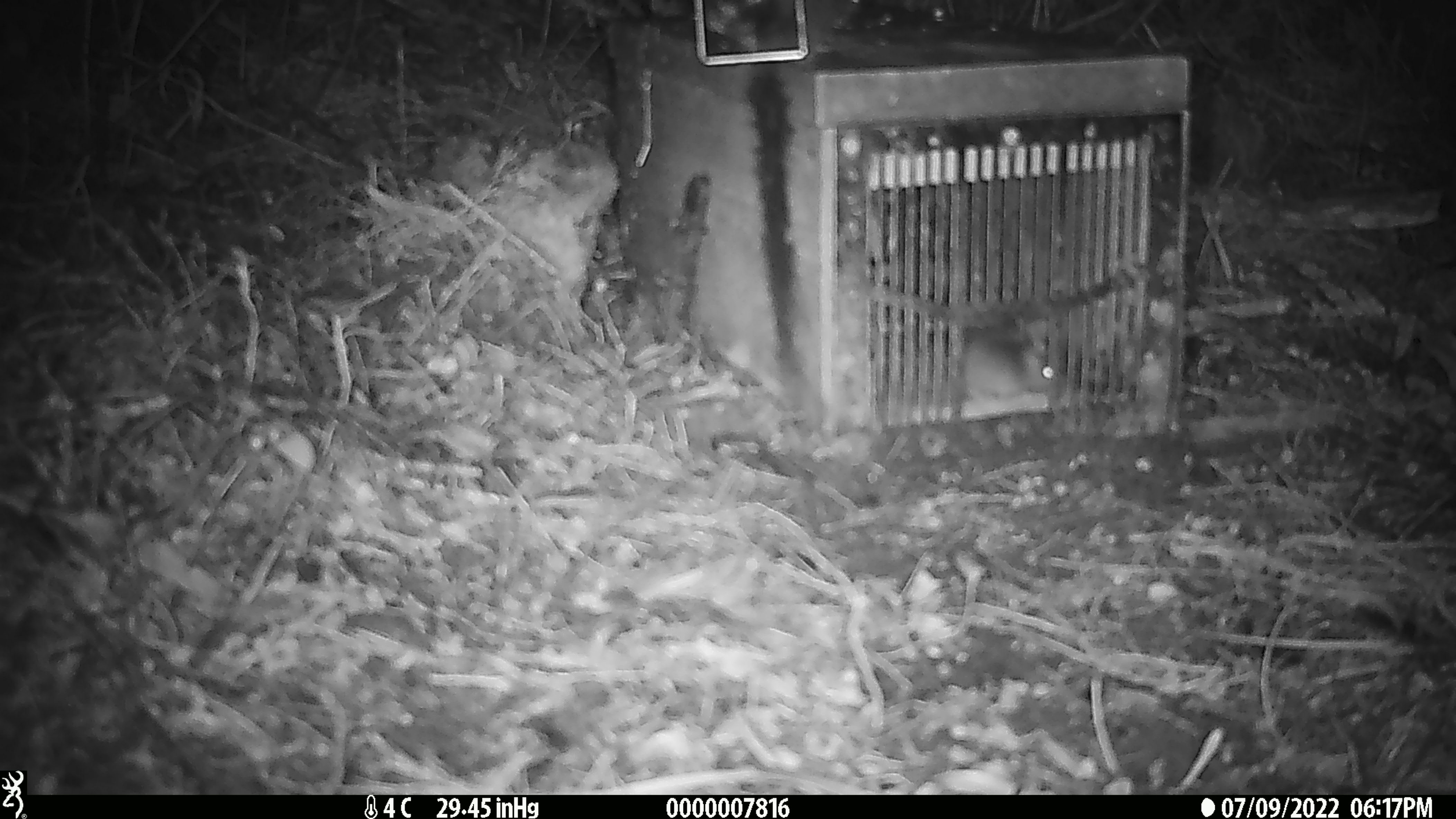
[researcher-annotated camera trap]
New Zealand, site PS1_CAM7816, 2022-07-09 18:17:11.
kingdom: Animalia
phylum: Chordata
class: Mammalia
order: Rodentia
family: Muridae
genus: Mus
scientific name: Mus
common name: mouse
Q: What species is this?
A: Mouse (Mus).